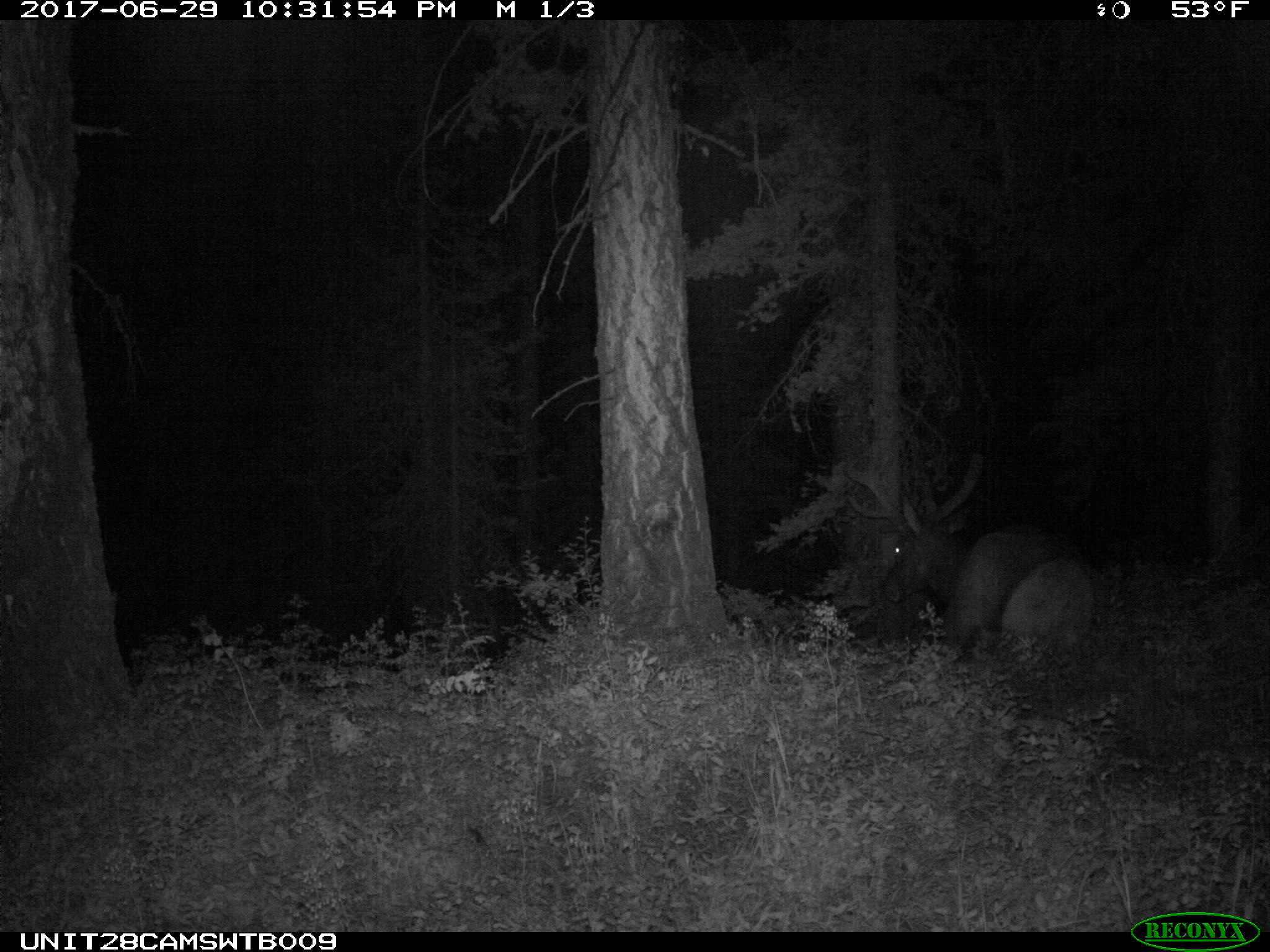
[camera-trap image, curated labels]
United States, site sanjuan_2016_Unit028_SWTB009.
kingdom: Animalia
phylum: Chordata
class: Mammalia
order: Artiodactyla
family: Cervidae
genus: Cervus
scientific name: Cervus elaphus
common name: red deer